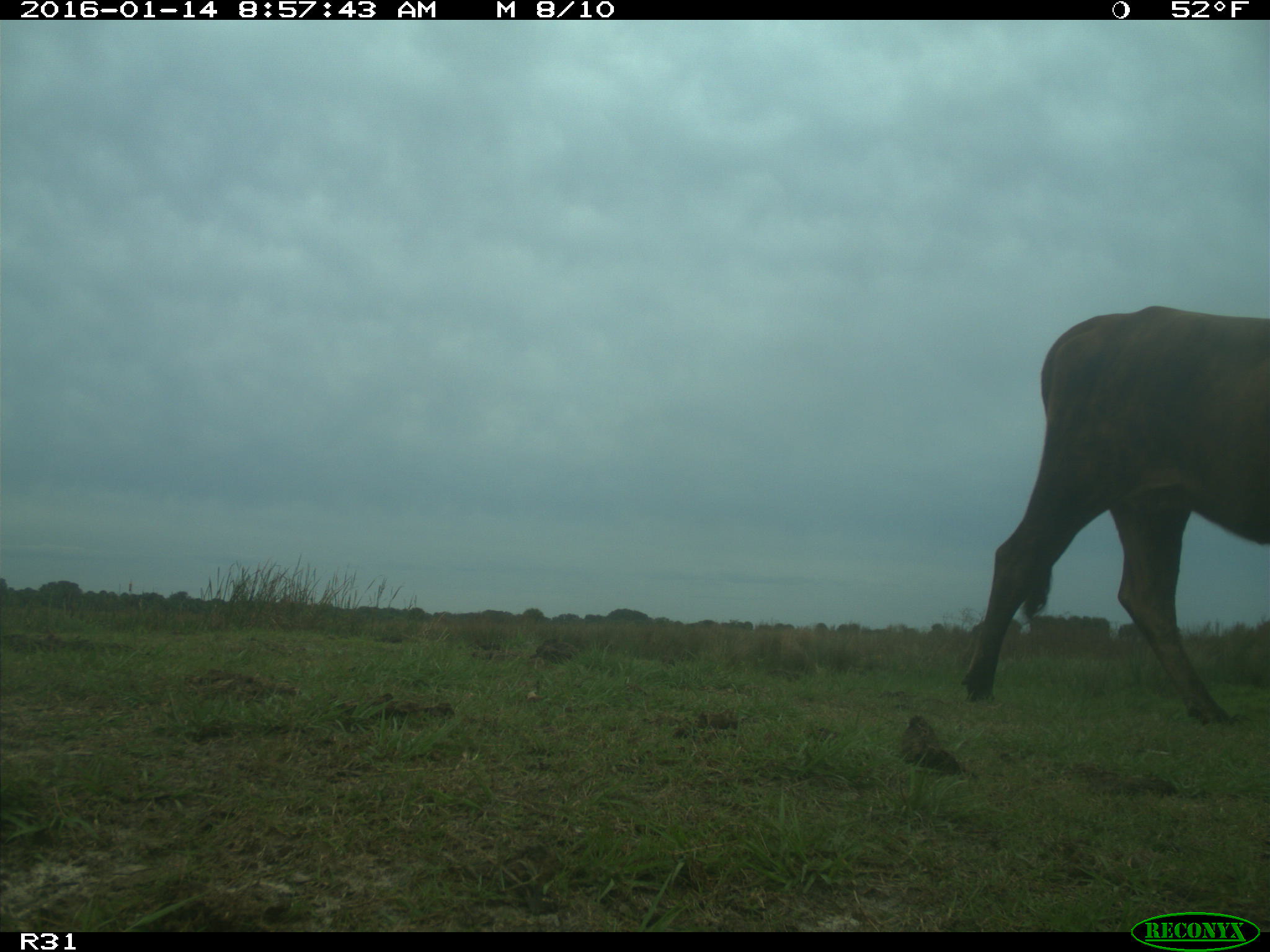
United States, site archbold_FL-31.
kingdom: Animalia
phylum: Chordata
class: Mammalia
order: Artiodactyla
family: Bovidae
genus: Bos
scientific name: Bos taurus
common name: domestic cow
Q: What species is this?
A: Bos taurus (domestic cow).